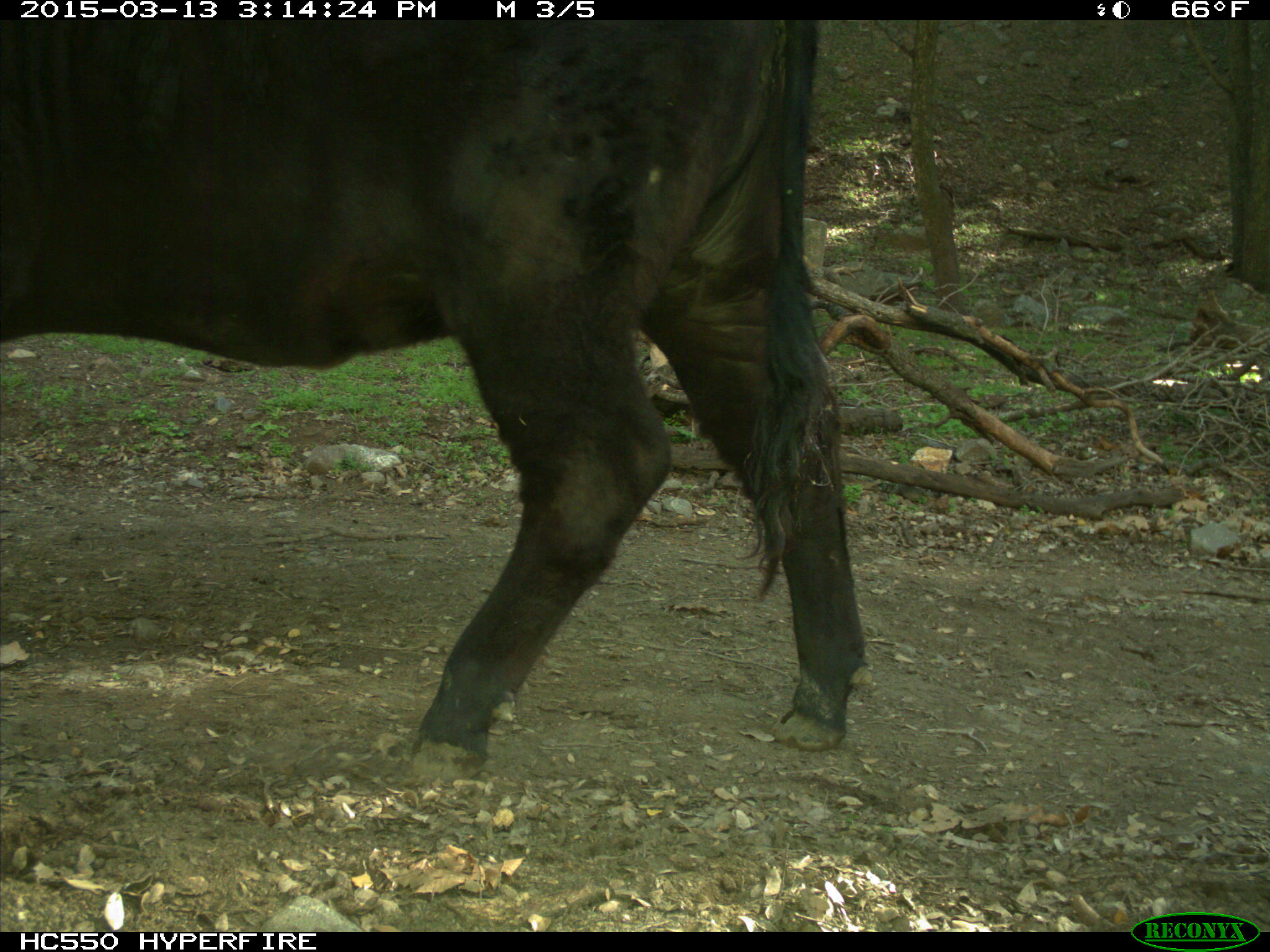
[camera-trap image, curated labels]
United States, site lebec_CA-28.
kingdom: Animalia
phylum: Chordata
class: Mammalia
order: Artiodactyla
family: Bovidae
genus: Bos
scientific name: Bos taurus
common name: domestic cow